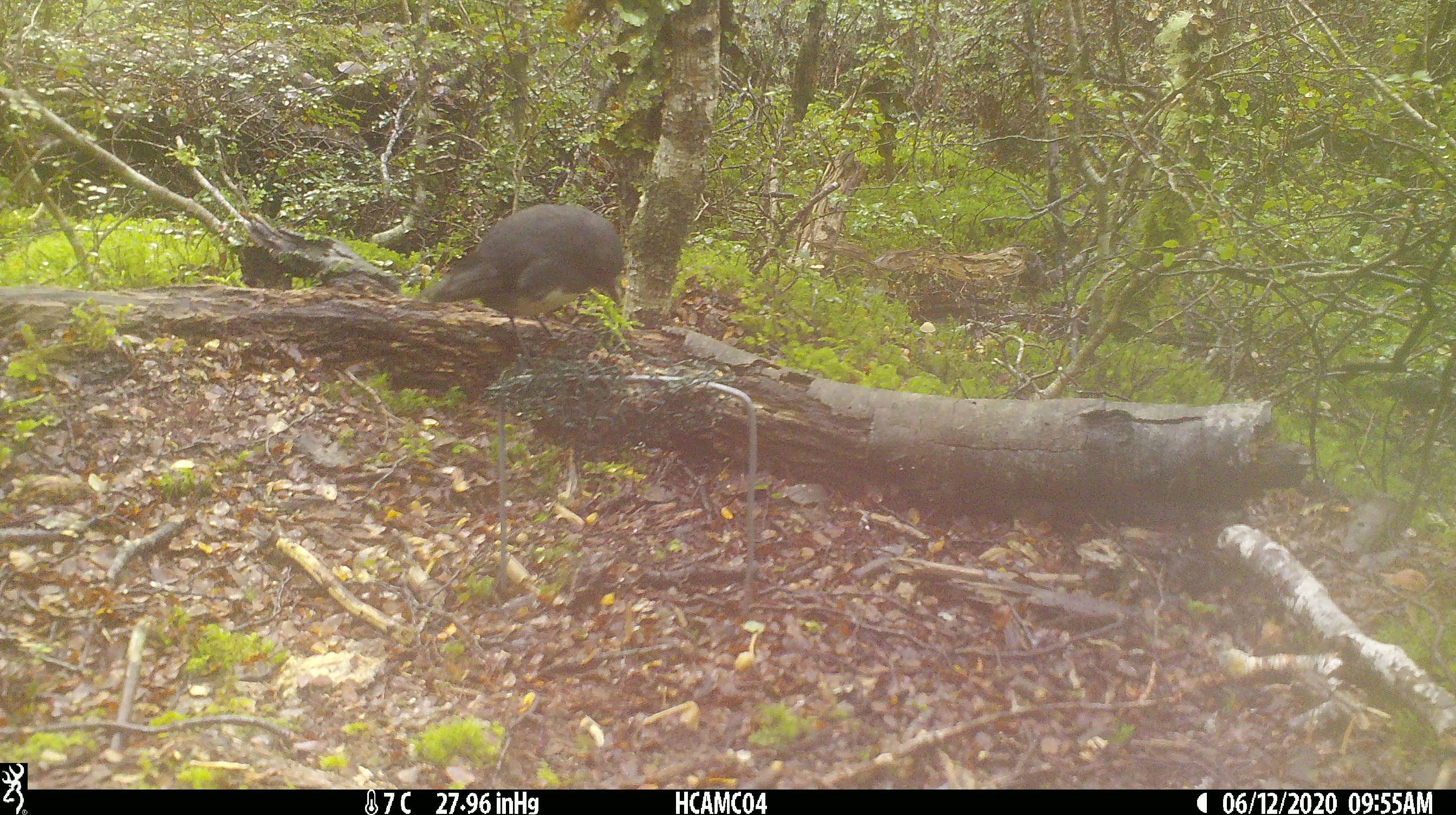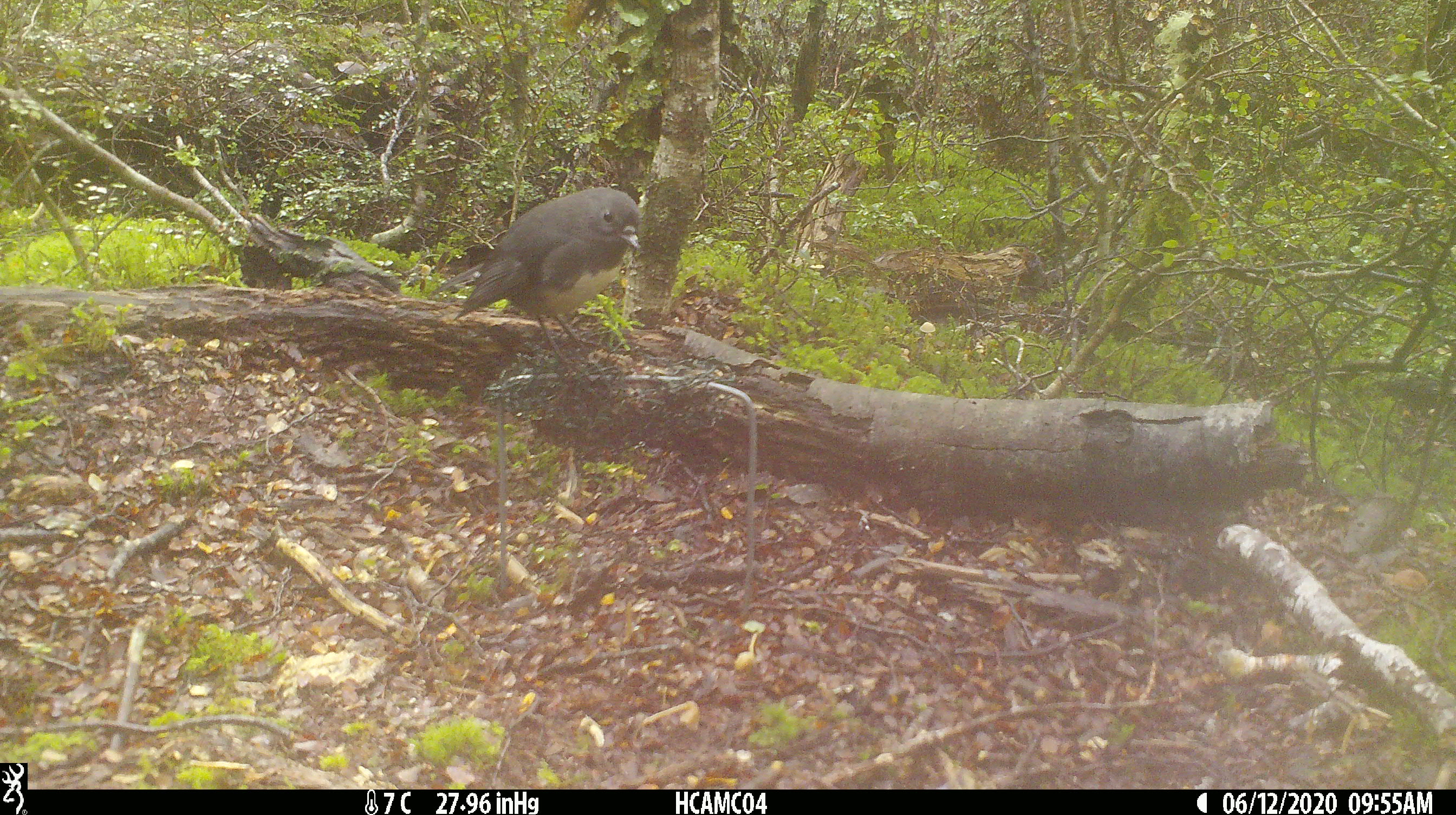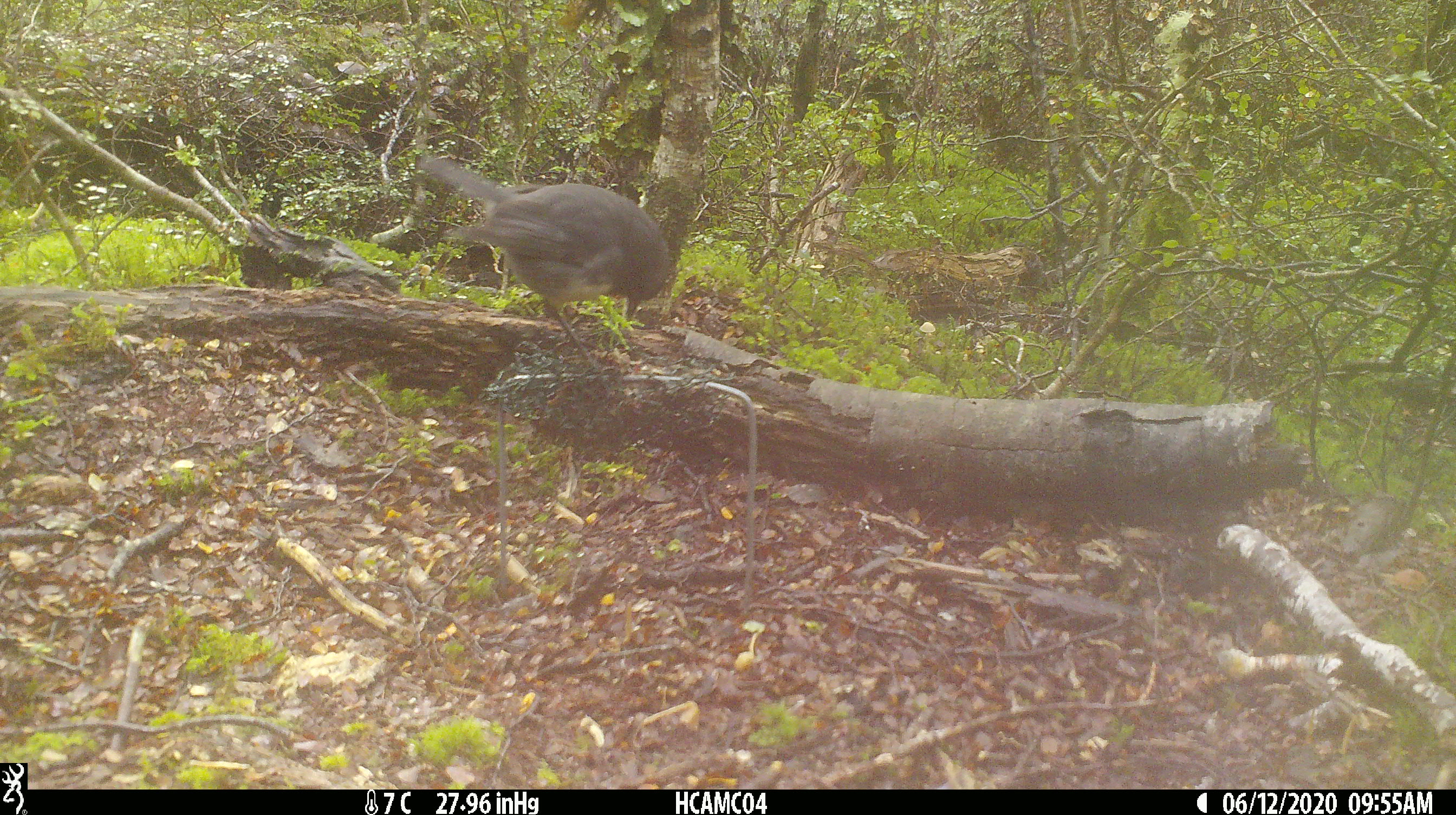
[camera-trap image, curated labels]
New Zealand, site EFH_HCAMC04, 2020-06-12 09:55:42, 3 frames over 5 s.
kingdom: Animalia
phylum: Chordata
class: Aves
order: Passeriformes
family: Petroicidae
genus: Petroica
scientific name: Petroica australis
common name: new zealand robin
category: robin